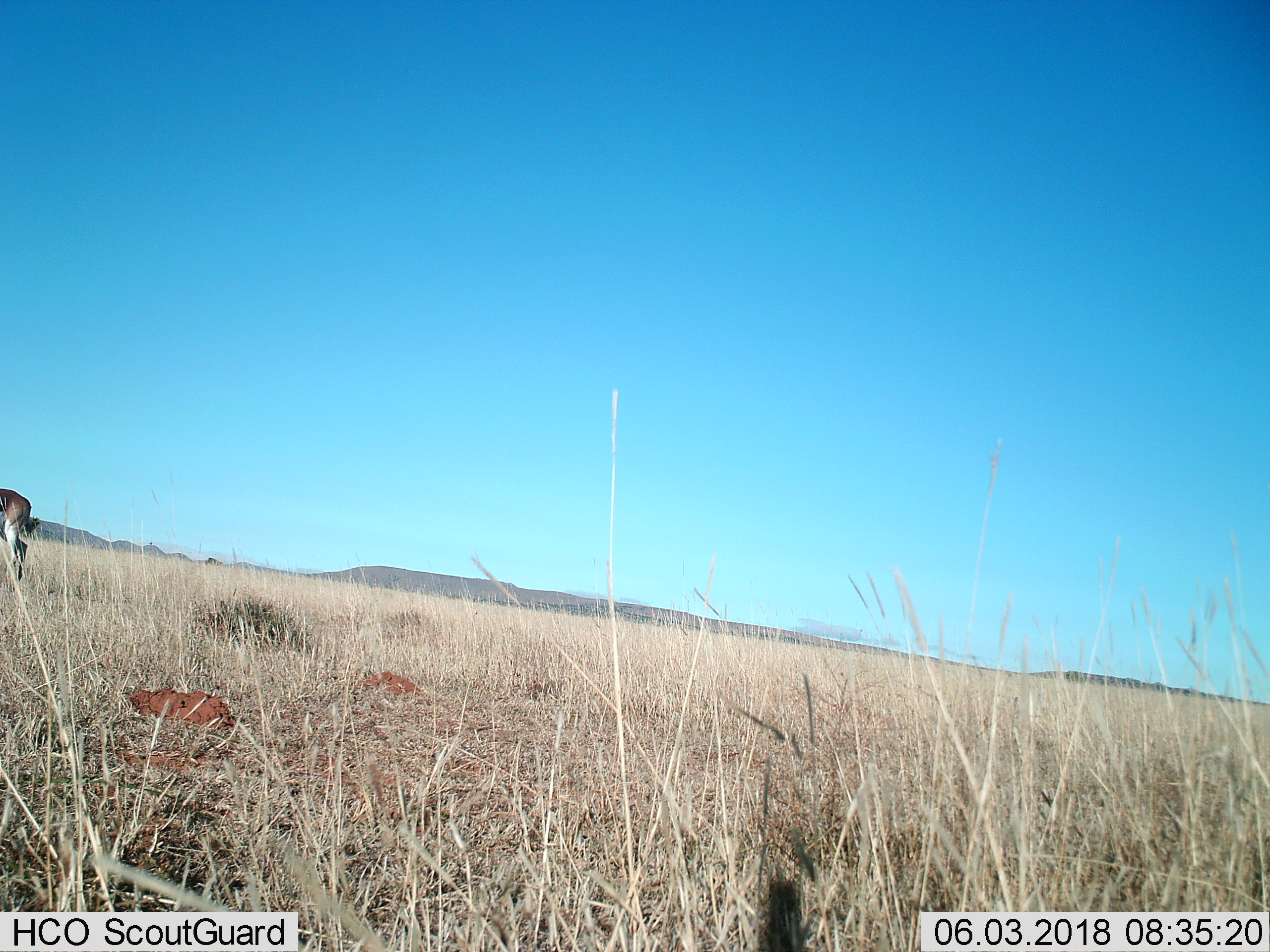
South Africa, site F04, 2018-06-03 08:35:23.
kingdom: Animalia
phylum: Chordata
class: Mammalia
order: Artiodactyla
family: Bovidae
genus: Antidorcas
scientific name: Antidorcas marsupialis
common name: springbok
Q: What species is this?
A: Springbok (Antidorcas marsupialis).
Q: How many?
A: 1.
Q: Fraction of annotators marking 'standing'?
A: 29%.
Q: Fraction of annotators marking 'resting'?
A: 0%.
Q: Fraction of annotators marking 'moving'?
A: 71%.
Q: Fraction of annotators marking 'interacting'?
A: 0%.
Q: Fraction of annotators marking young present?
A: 0%.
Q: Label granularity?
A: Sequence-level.